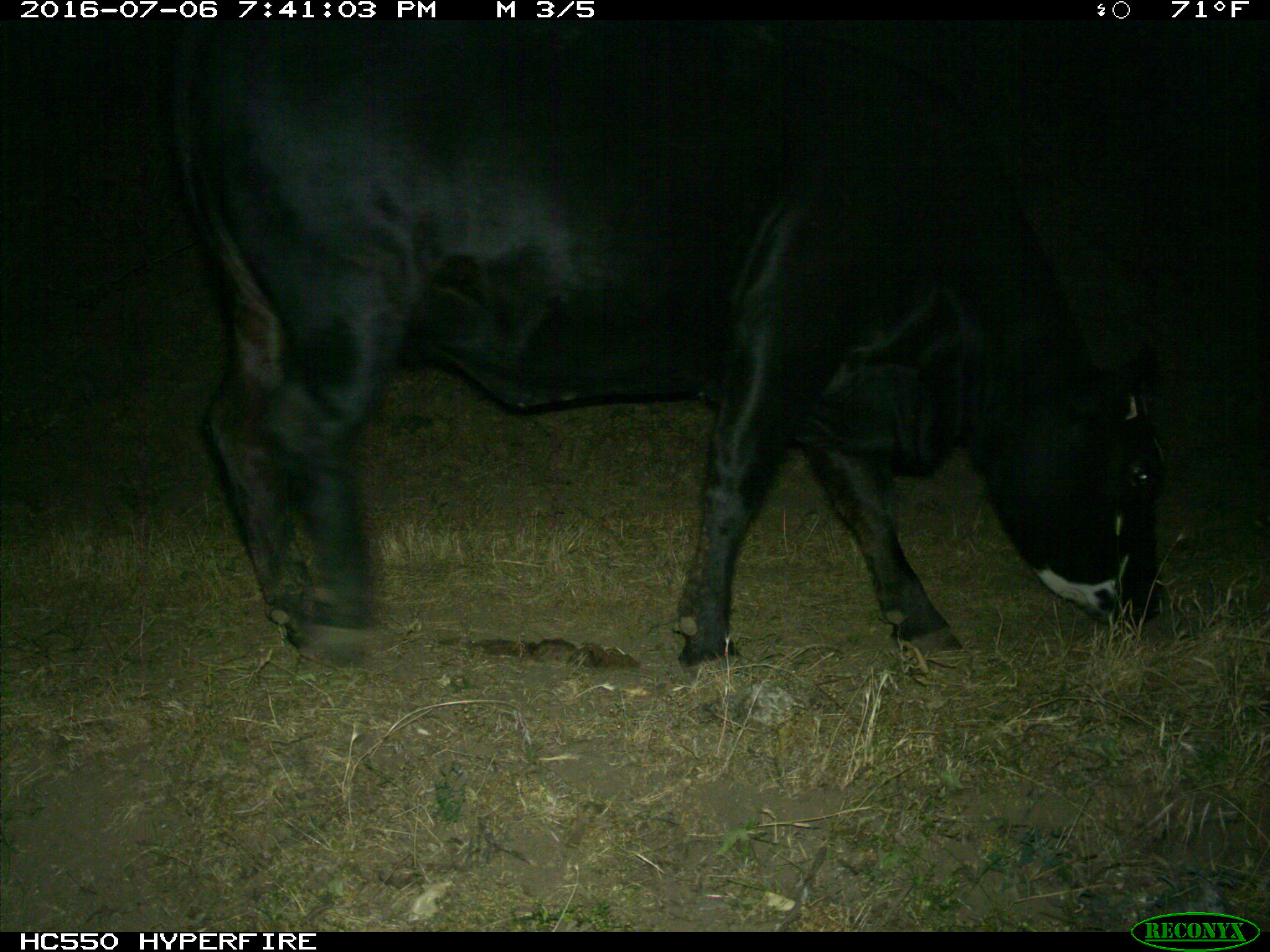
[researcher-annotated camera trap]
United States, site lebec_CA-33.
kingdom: Animalia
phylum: Chordata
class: Mammalia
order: Artiodactyla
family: Bovidae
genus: Bos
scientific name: Bos taurus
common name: domestic cow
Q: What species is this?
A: Bos taurus (domestic cow).